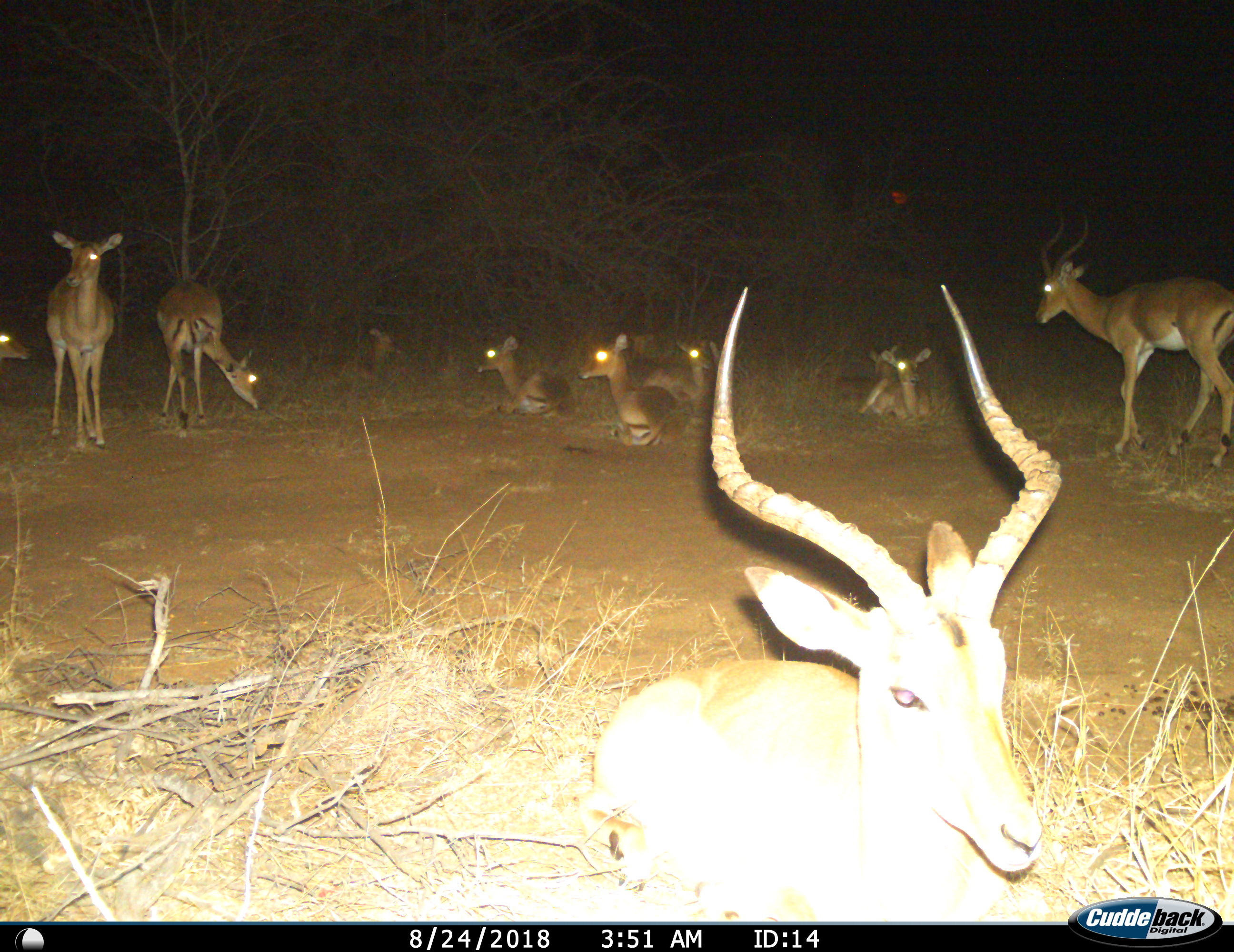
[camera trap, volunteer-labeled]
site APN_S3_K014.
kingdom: Animalia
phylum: Chordata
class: Mammalia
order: Artiodactyla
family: Bovidae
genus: Aepyceros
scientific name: Aepyceros melampus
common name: impala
Impala (Aepyceros melampus), count 11-50. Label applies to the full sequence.